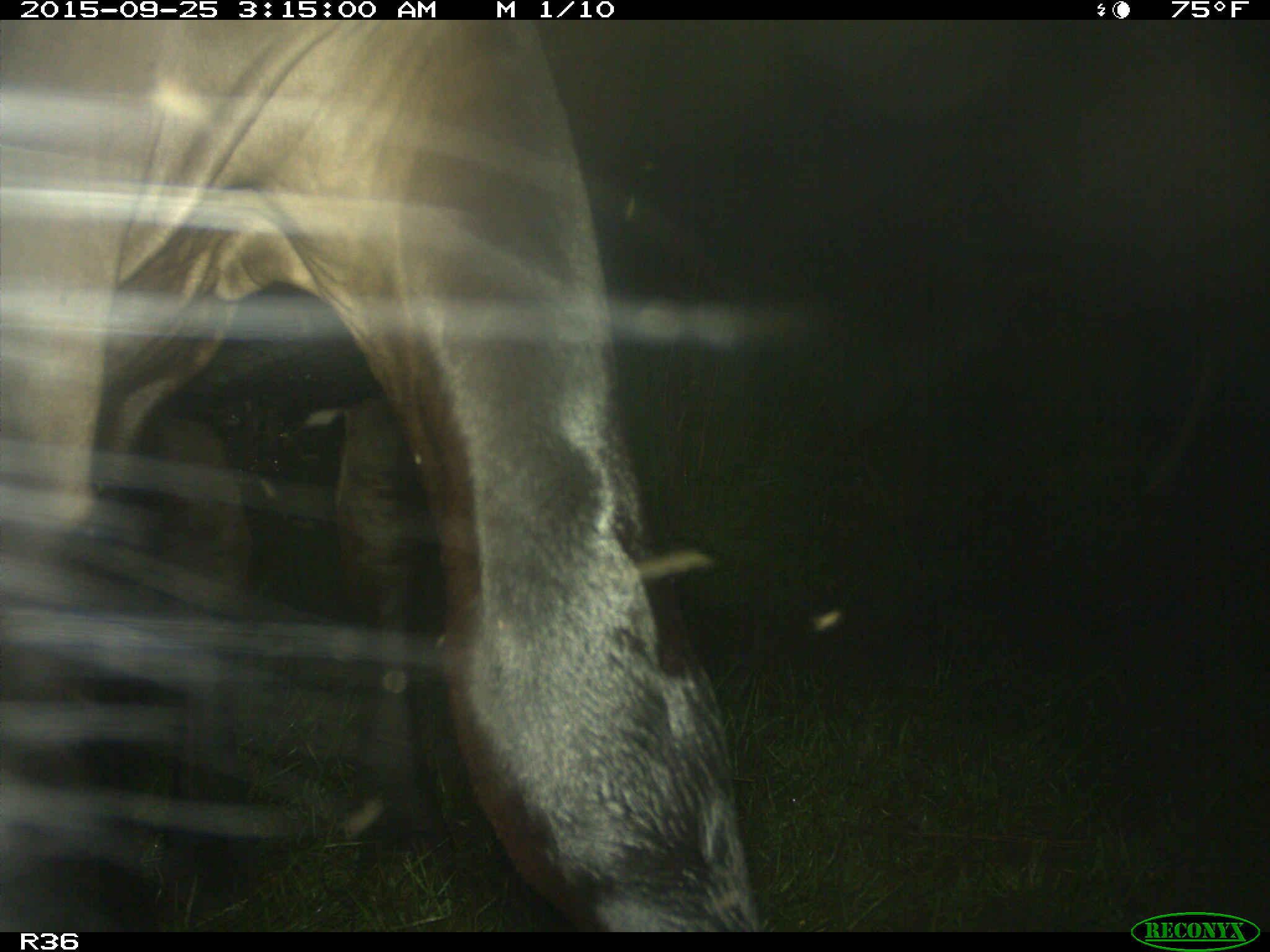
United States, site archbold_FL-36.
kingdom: Animalia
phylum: Chordata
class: Mammalia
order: Artiodactyla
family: Bovidae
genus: Bos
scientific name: Bos taurus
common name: domestic cow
Bos taurus (domestic cow).